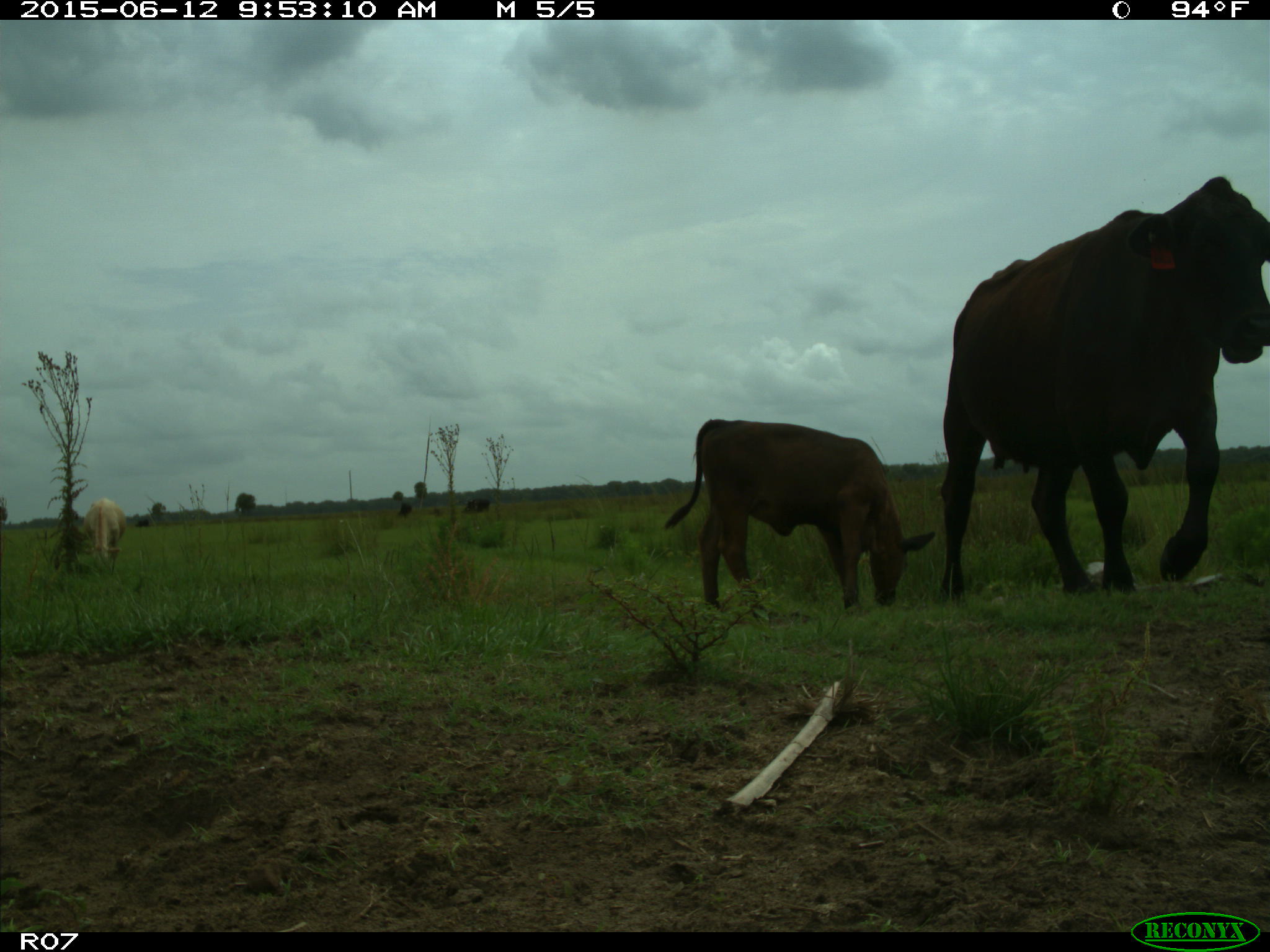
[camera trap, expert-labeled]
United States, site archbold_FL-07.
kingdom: Animalia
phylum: Chordata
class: Mammalia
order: Artiodactyla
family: Bovidae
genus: Bos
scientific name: Bos taurus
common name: domestic cow